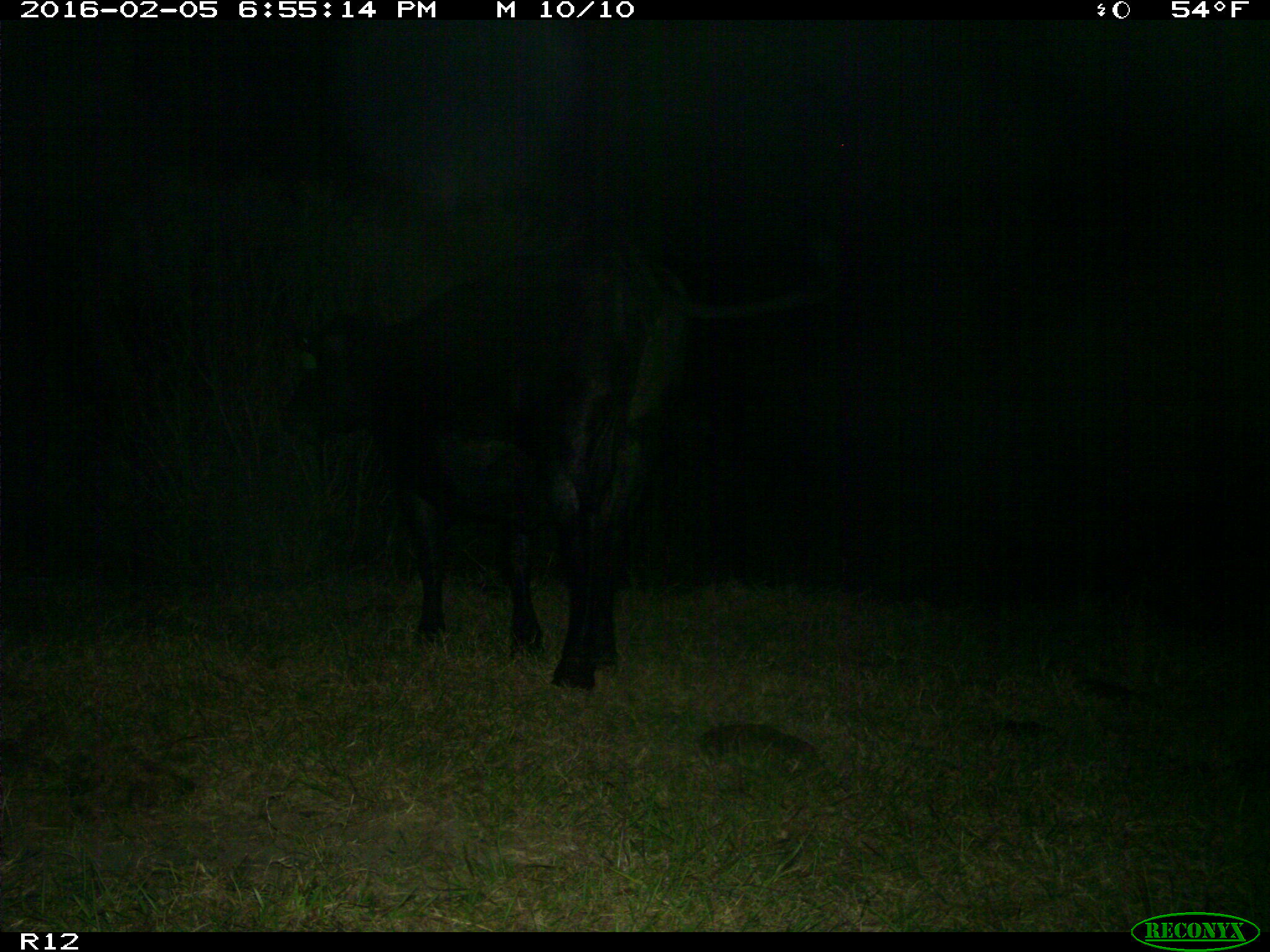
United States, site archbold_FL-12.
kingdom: Animalia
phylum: Chordata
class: Mammalia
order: Artiodactyla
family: Bovidae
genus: Bos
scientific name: Bos taurus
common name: domestic cow